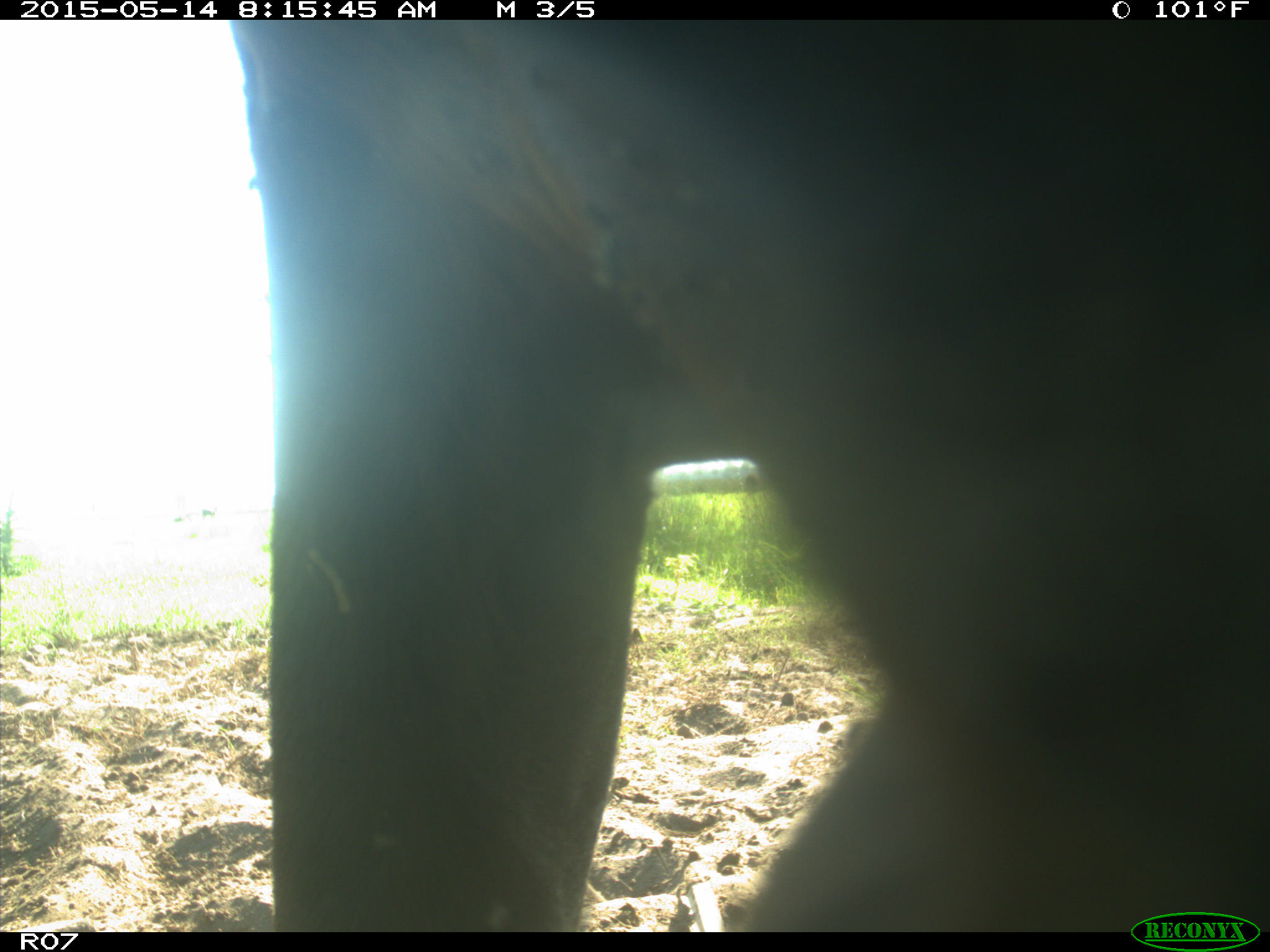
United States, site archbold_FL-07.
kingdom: Animalia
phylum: Chordata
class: Mammalia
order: Artiodactyla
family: Bovidae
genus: Bos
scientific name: Bos taurus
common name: domestic cow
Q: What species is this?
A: Bos taurus (domestic cow).